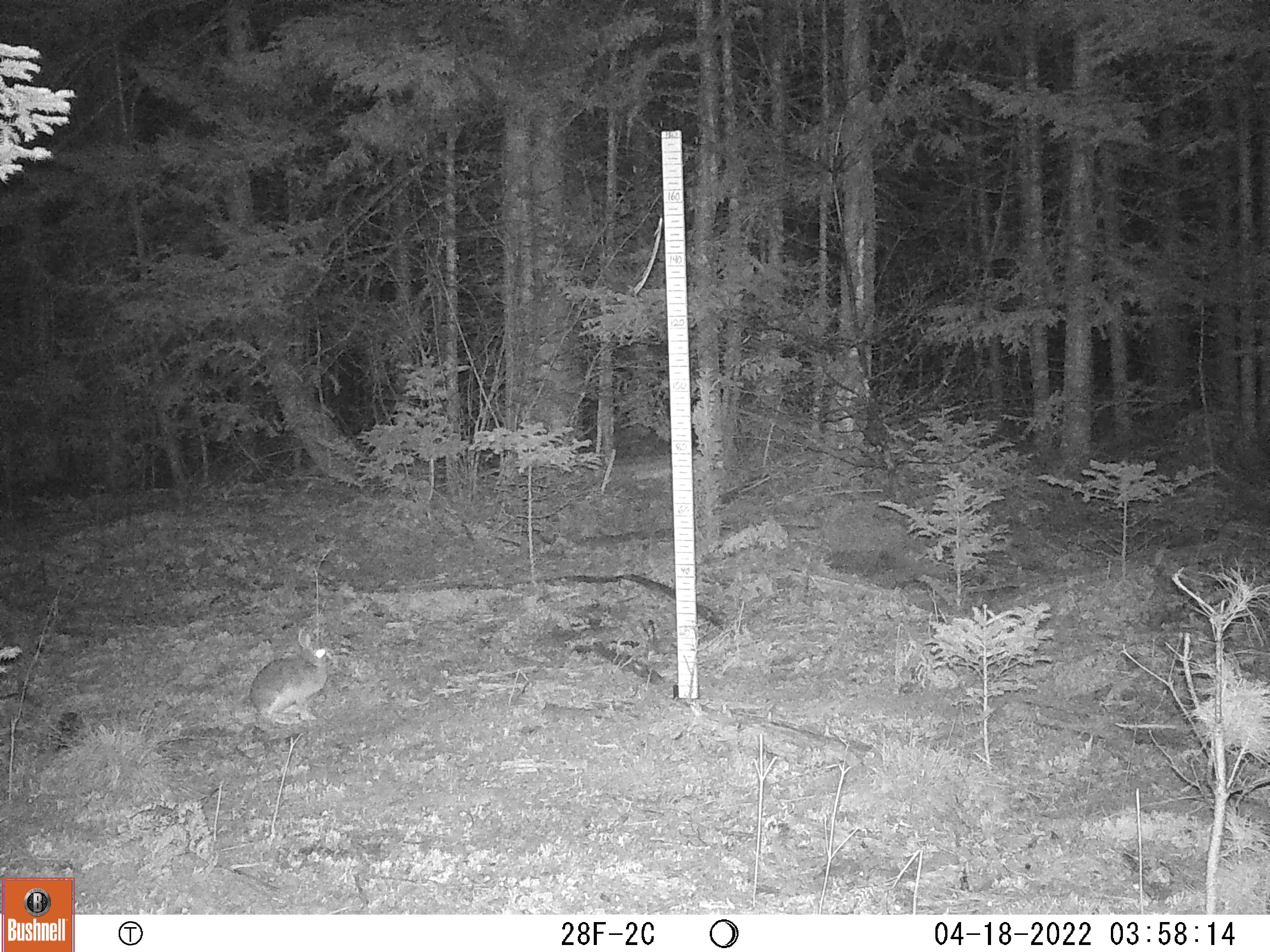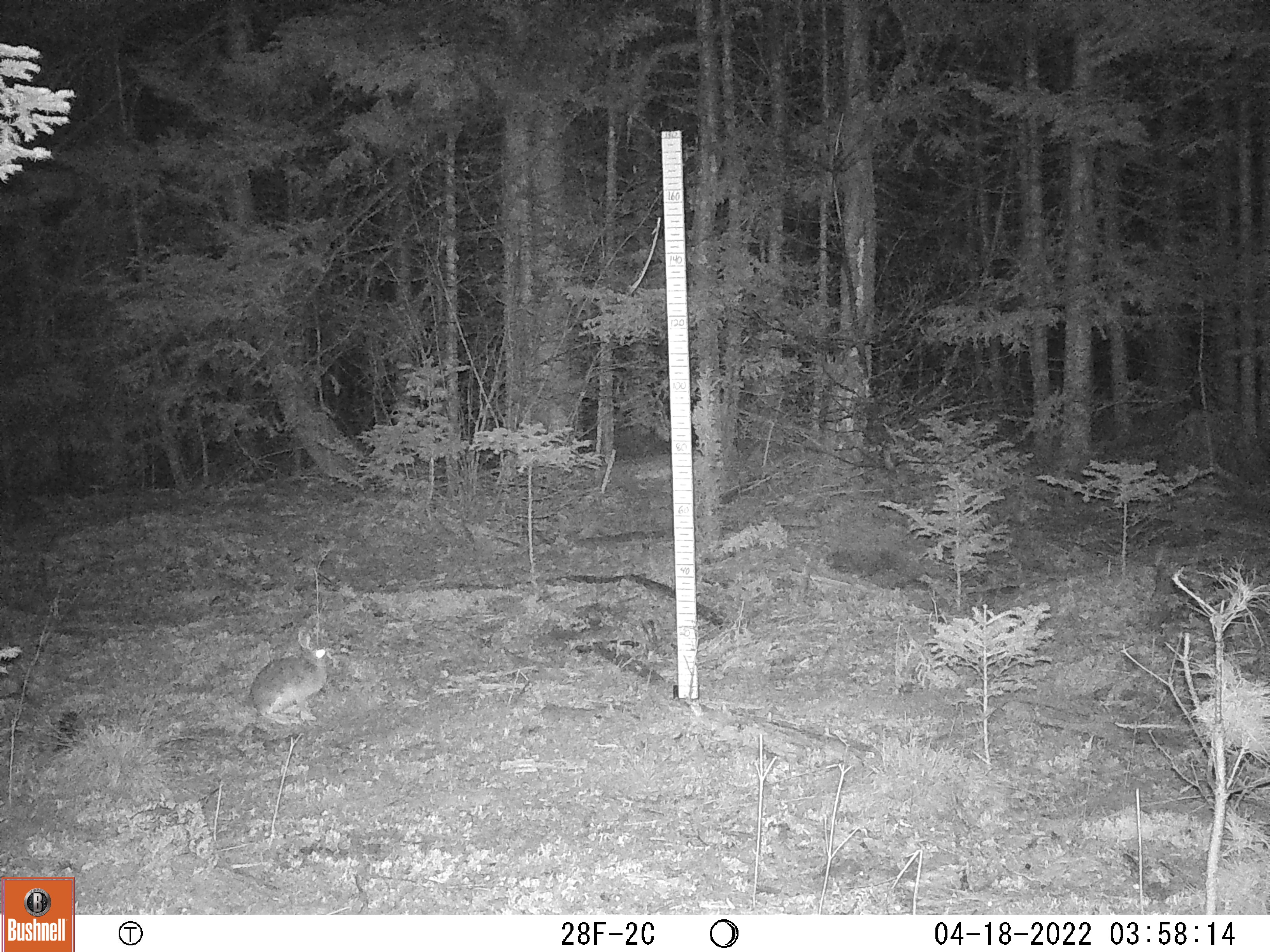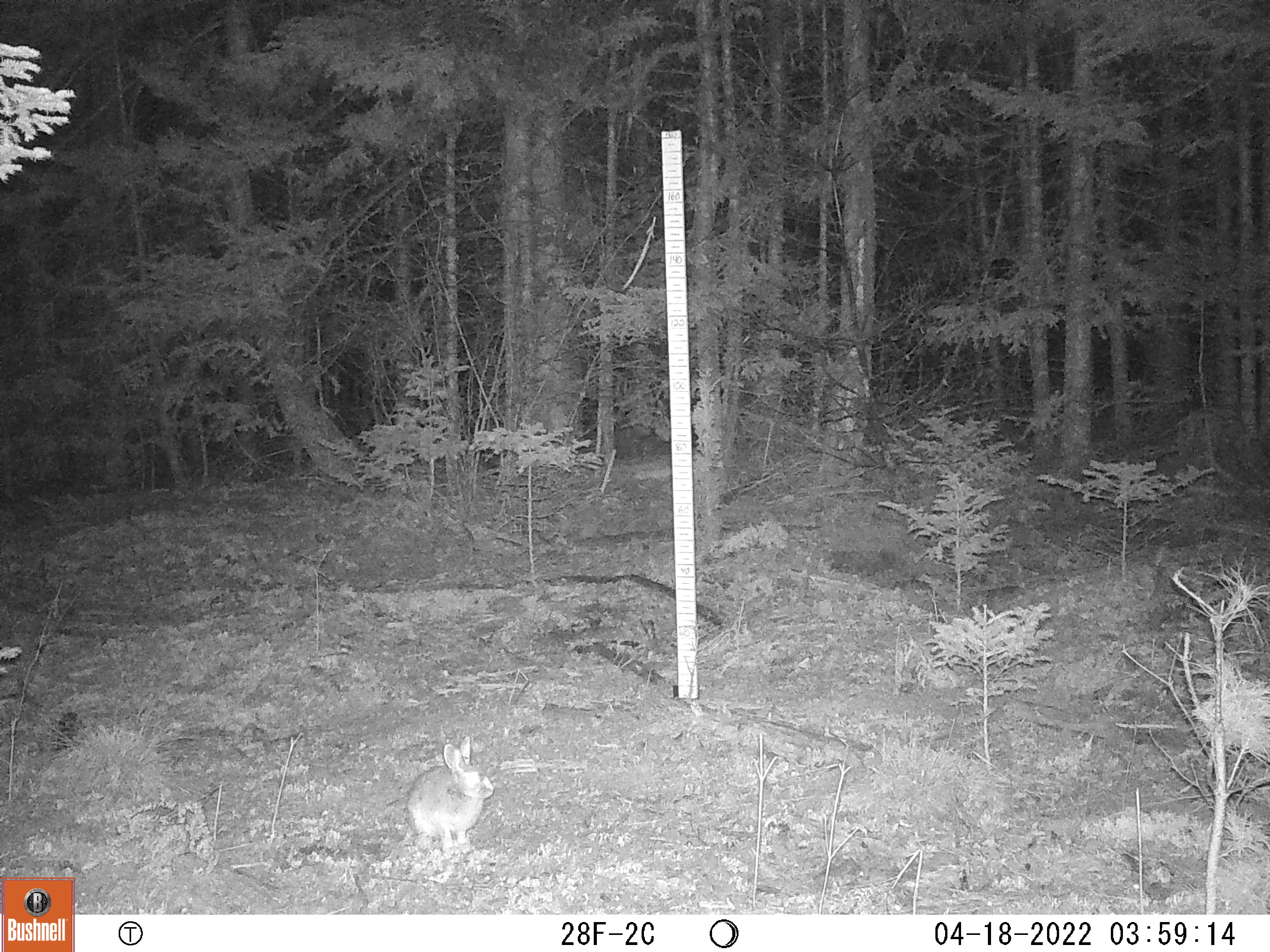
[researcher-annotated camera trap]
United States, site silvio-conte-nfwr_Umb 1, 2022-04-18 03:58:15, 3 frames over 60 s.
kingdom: Animalia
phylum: Chordata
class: Mammalia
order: Lagomorpha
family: Leporidae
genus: Lepus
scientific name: Lepus americanus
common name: snowshoe hare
Snowshoe hare (Lepus americanus).